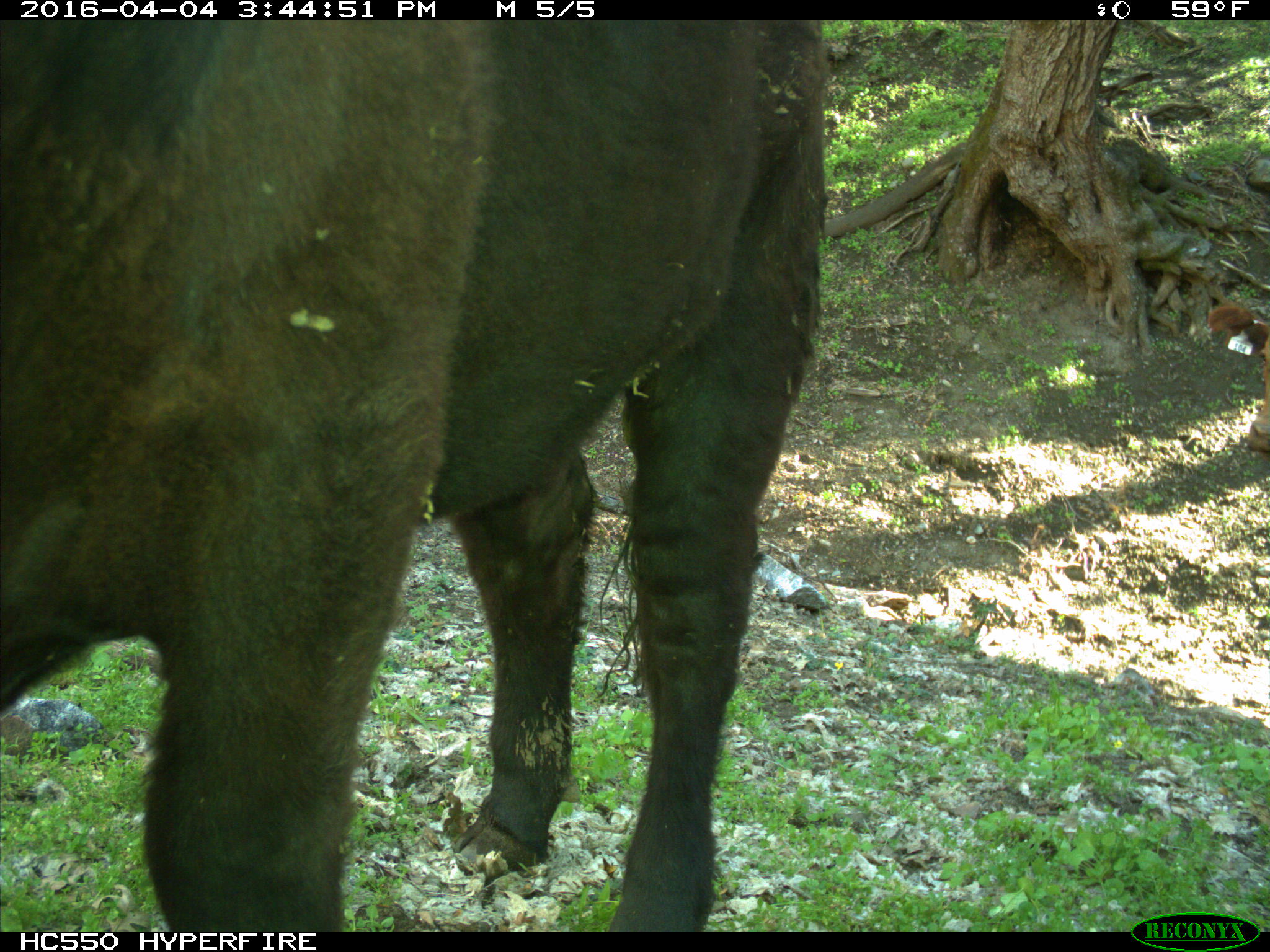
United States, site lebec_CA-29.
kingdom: Animalia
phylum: Chordata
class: Mammalia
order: Artiodactyla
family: Bovidae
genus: Bos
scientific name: Bos taurus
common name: domestic cow